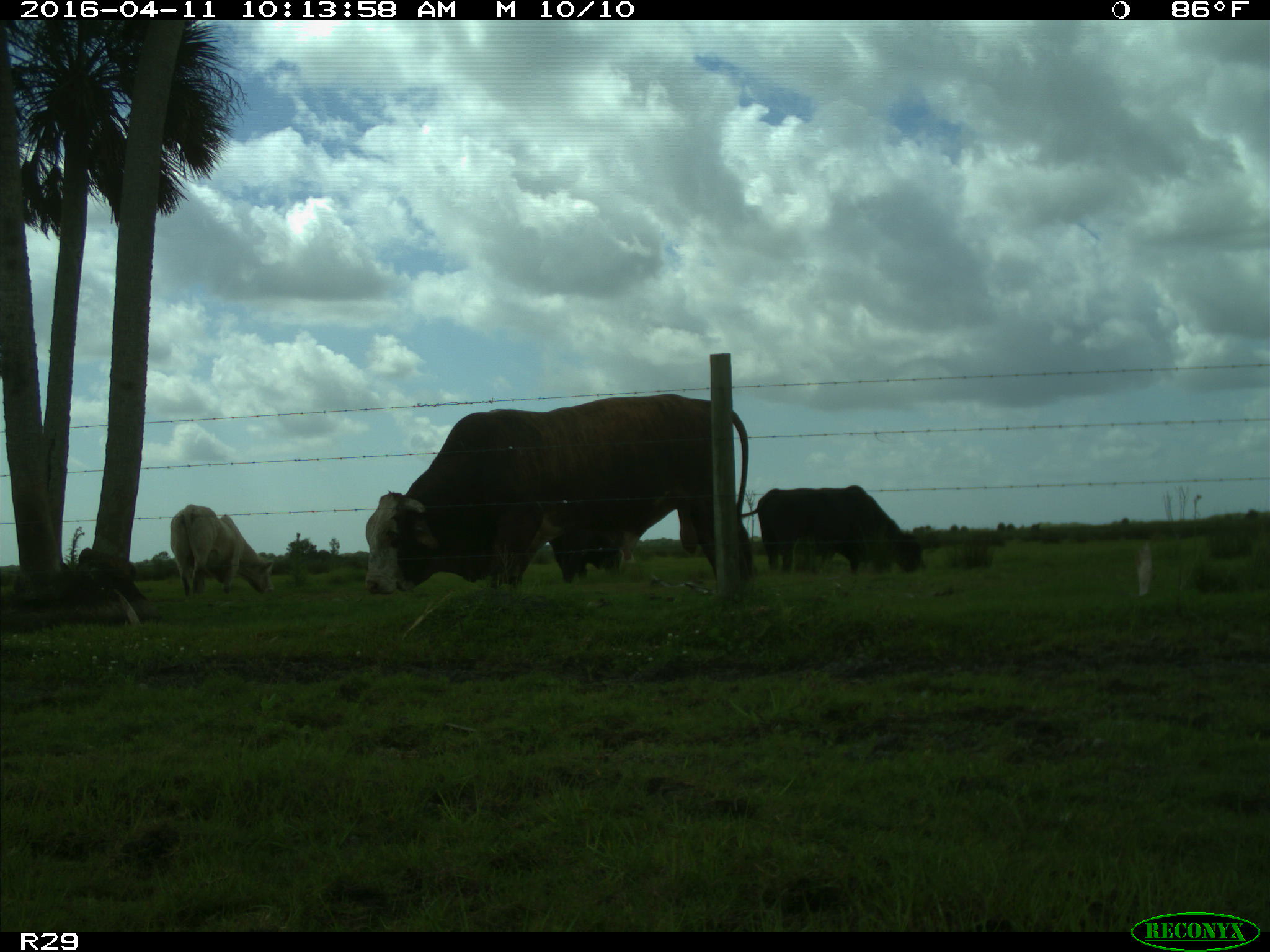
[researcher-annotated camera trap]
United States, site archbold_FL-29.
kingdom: Animalia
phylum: Chordata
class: Mammalia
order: Artiodactyla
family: Bovidae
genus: Bos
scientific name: Bos taurus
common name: domestic cow